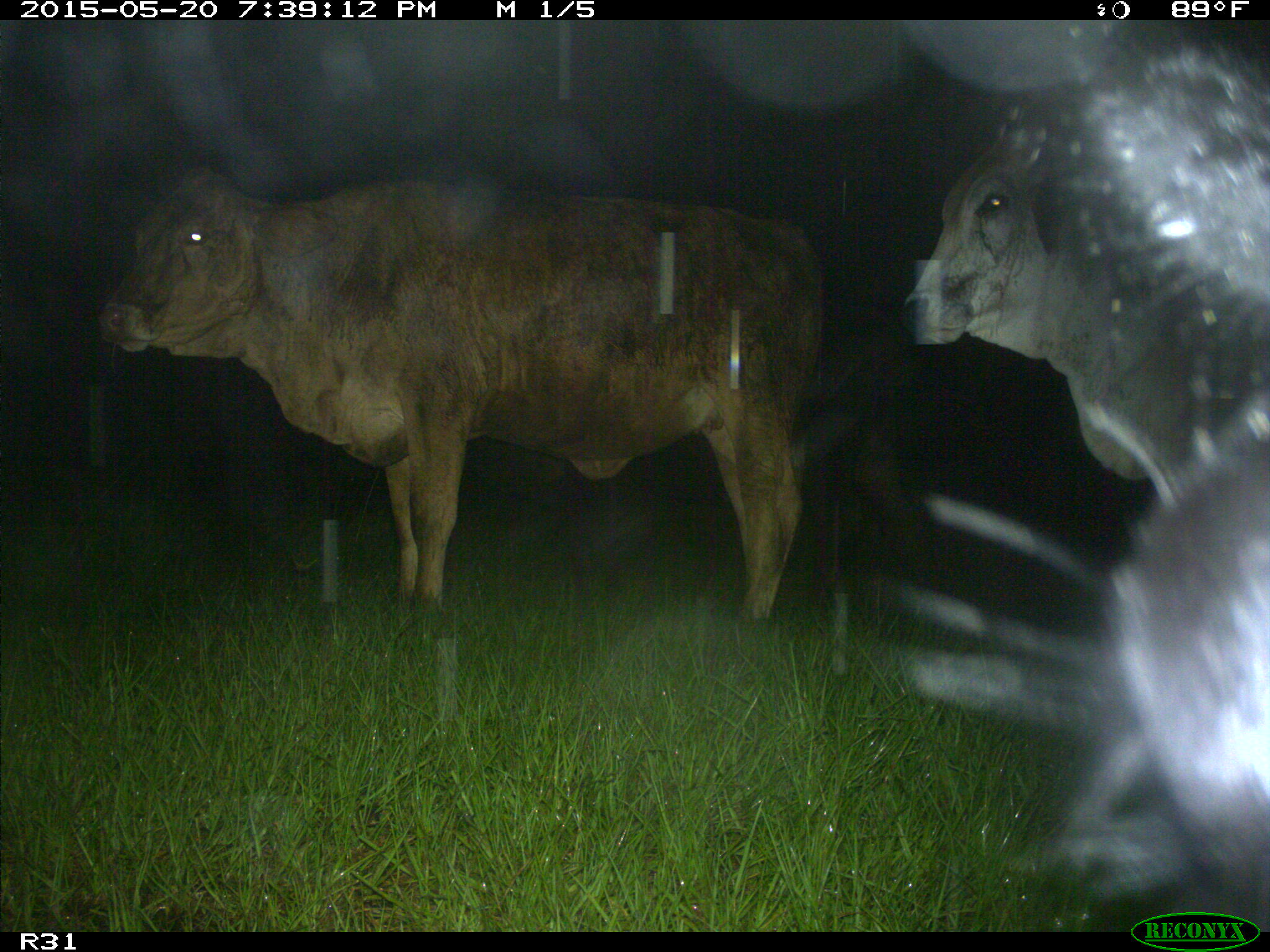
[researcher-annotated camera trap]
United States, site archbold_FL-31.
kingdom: Animalia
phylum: Chordata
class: Mammalia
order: Artiodactyla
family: Bovidae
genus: Bos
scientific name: Bos taurus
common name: domestic cow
Bos taurus (domestic cow).